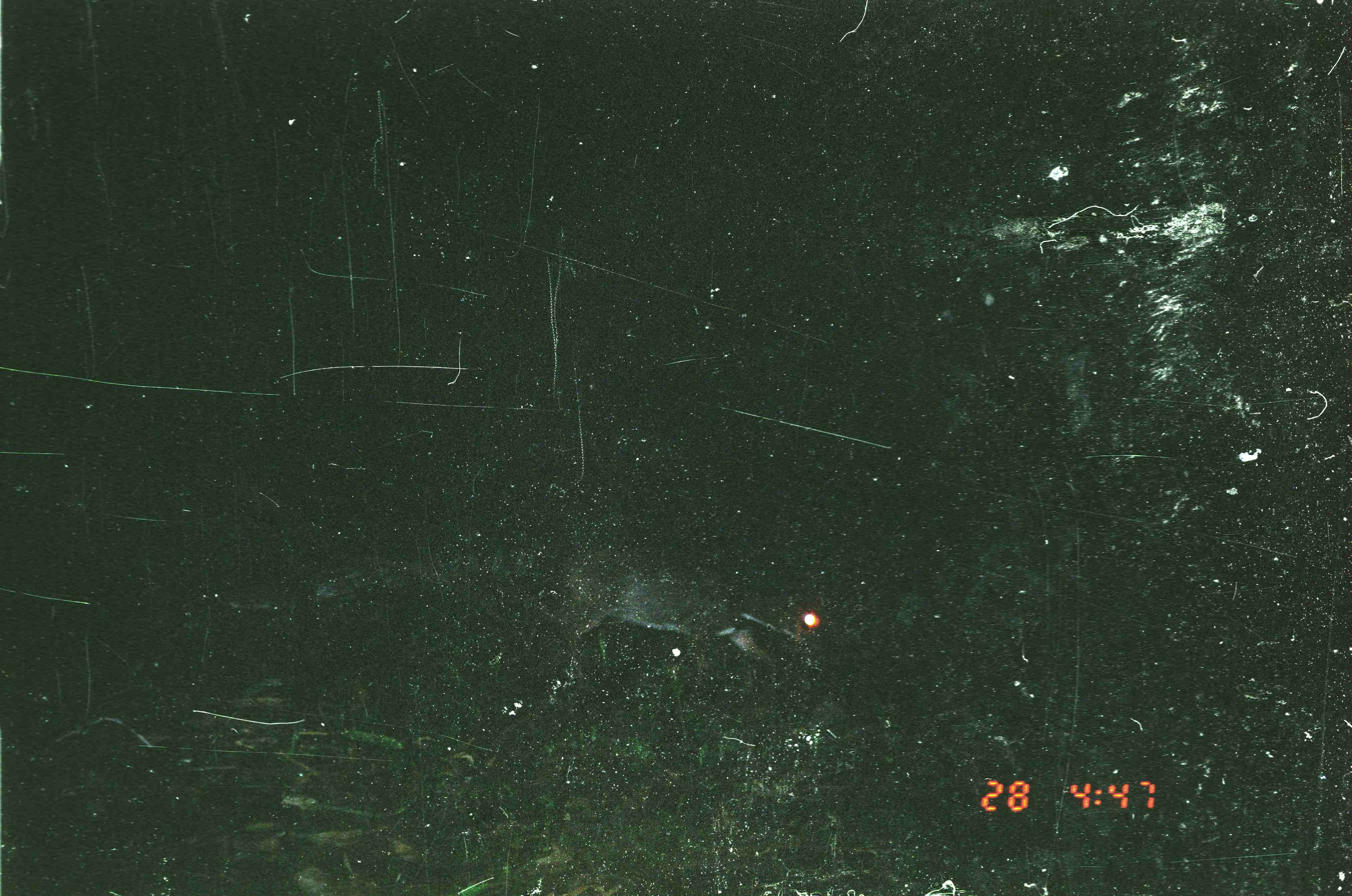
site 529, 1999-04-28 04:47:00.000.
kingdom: Animalia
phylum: Chordata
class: Mammalia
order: Artiodactyla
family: Tragulidae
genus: Tragulus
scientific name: Tragulus javanicus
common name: javan chevrotain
Tragulus javanicus (javan chevrotain), count 1.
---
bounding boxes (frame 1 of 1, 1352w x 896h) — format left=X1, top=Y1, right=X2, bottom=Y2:
tragulus javanicus: left=547, top=531, right=829, bottom=687